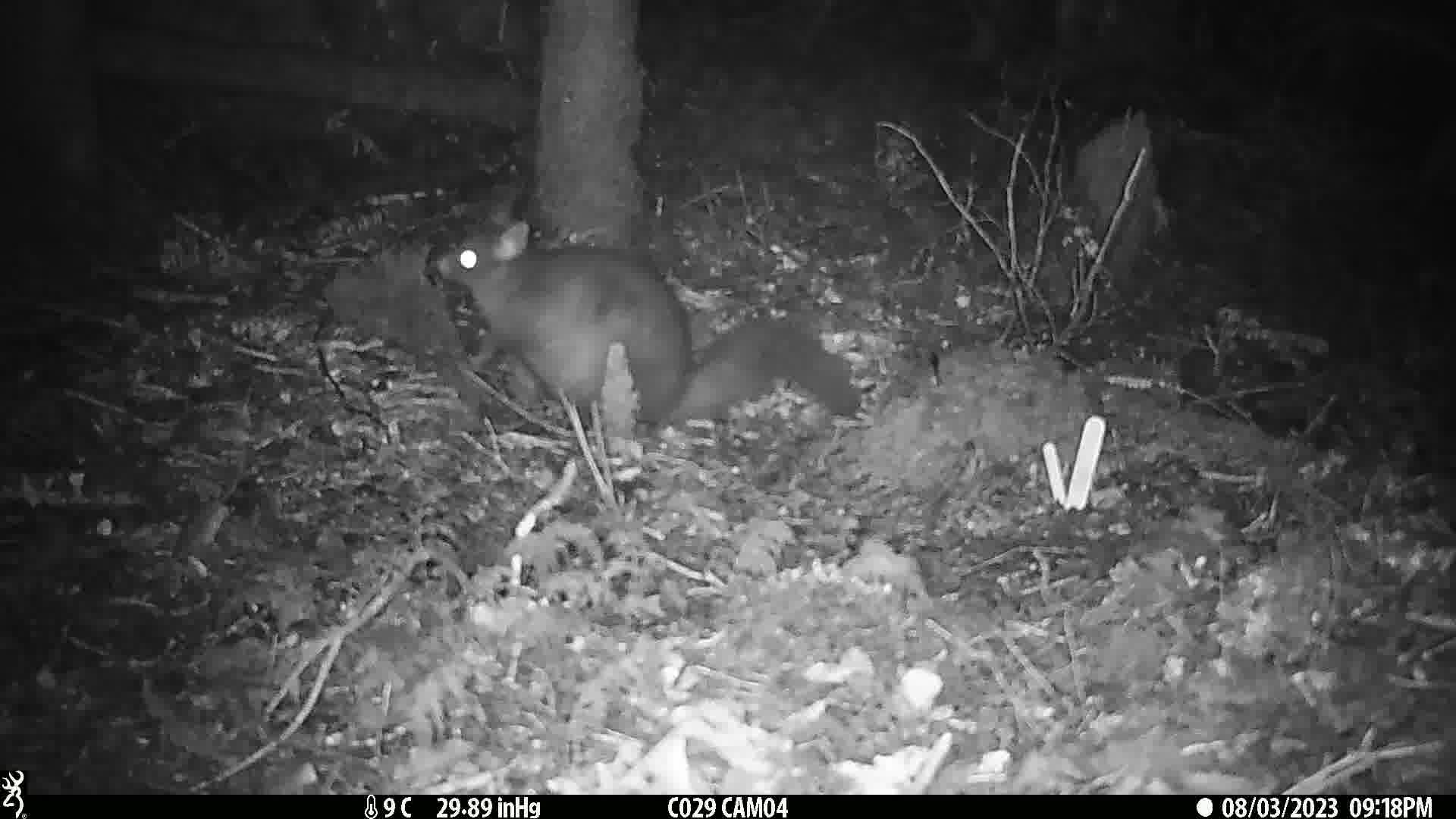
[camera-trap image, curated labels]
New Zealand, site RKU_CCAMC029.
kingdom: Animalia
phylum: Chordata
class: Mammalia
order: Diprotodontia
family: Phalangeridae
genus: Trichosurus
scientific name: Trichosurus vulpecula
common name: common brushtail possum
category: possum